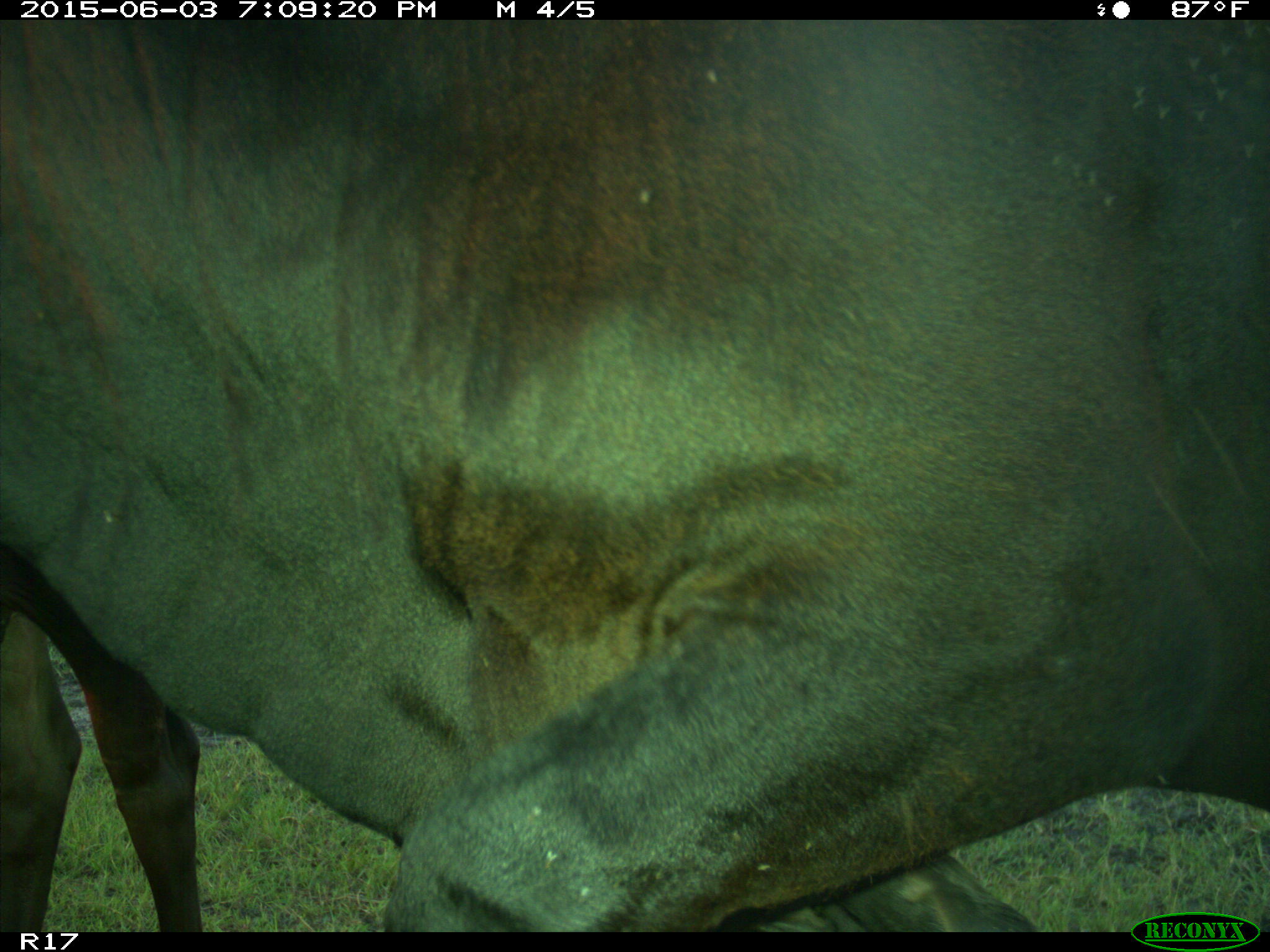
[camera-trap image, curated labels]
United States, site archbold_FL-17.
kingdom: Animalia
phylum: Chordata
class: Mammalia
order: Artiodactyla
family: Bovidae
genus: Bos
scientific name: Bos taurus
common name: domestic cow